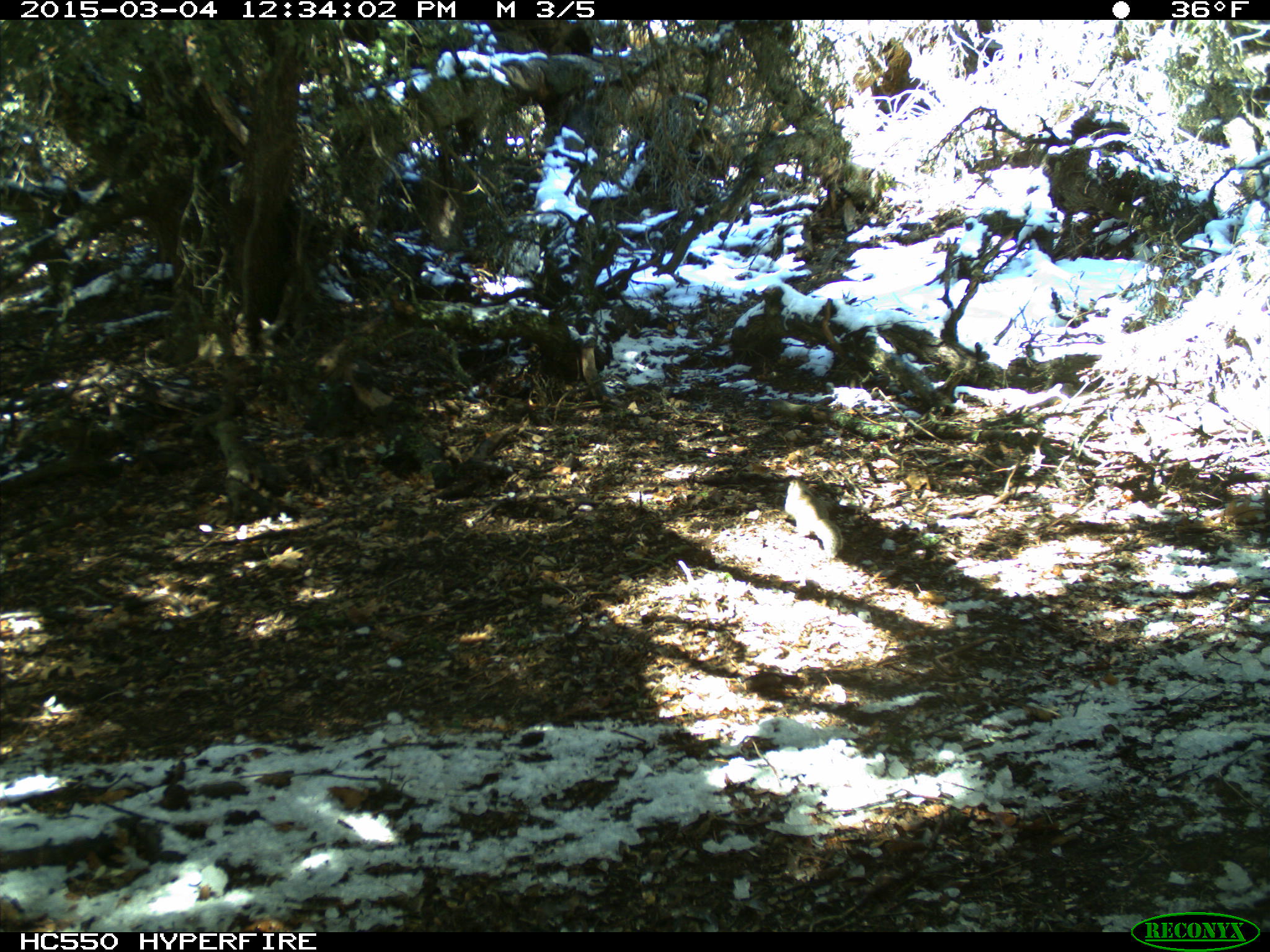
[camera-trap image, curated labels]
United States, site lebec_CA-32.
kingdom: Animalia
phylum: Chordata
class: Mammalia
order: Rodentia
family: Sciuridae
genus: Otospermophilus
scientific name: Otospermophilus beecheyi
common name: california ground squirrel